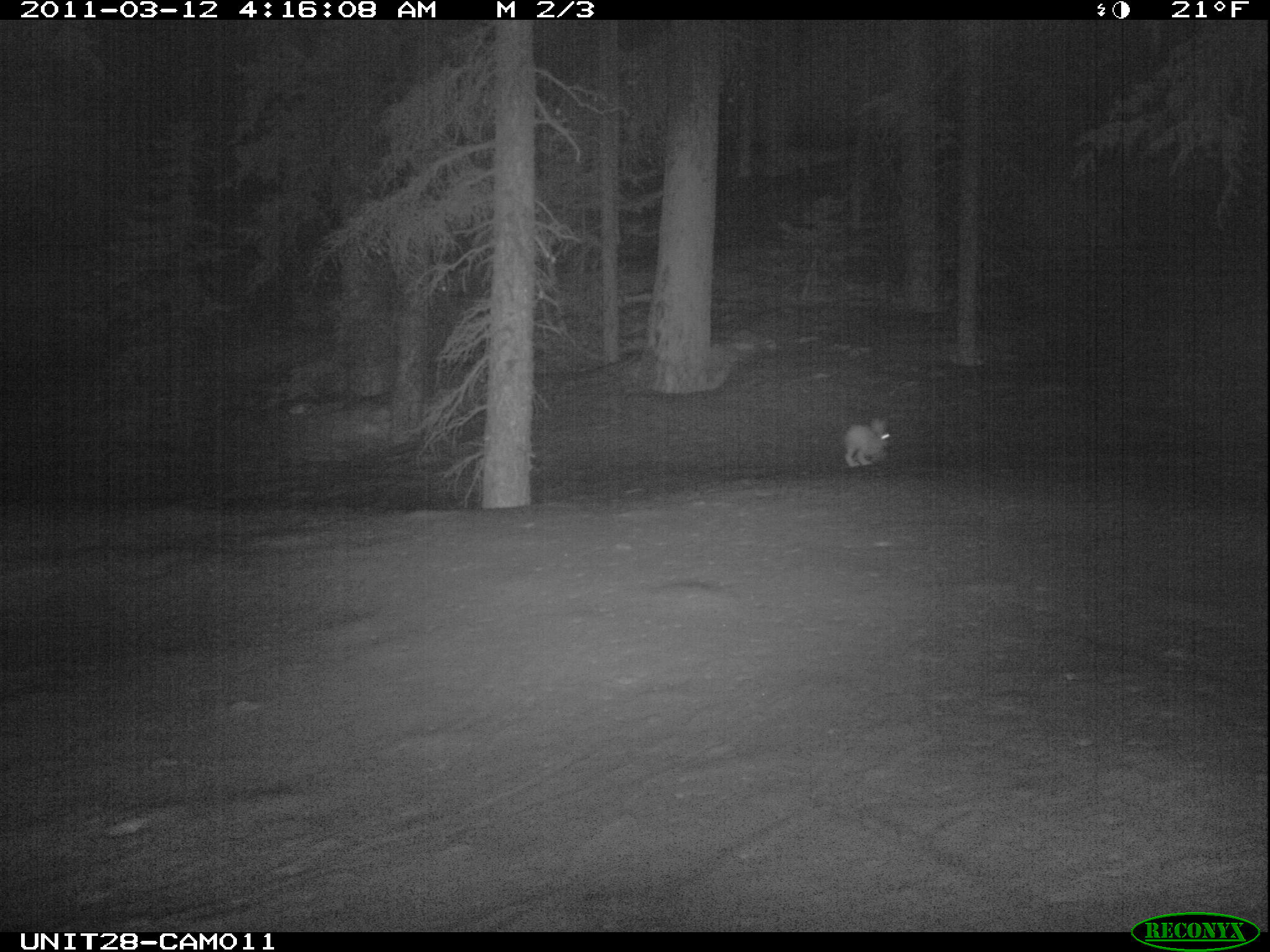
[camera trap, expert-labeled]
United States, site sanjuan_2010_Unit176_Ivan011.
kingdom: Animalia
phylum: Chordata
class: Mammalia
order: Lagomorpha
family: Leporidae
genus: Lepus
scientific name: Lepus americanus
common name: snowshoe hare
Lepus americanus (snowshoe hare).